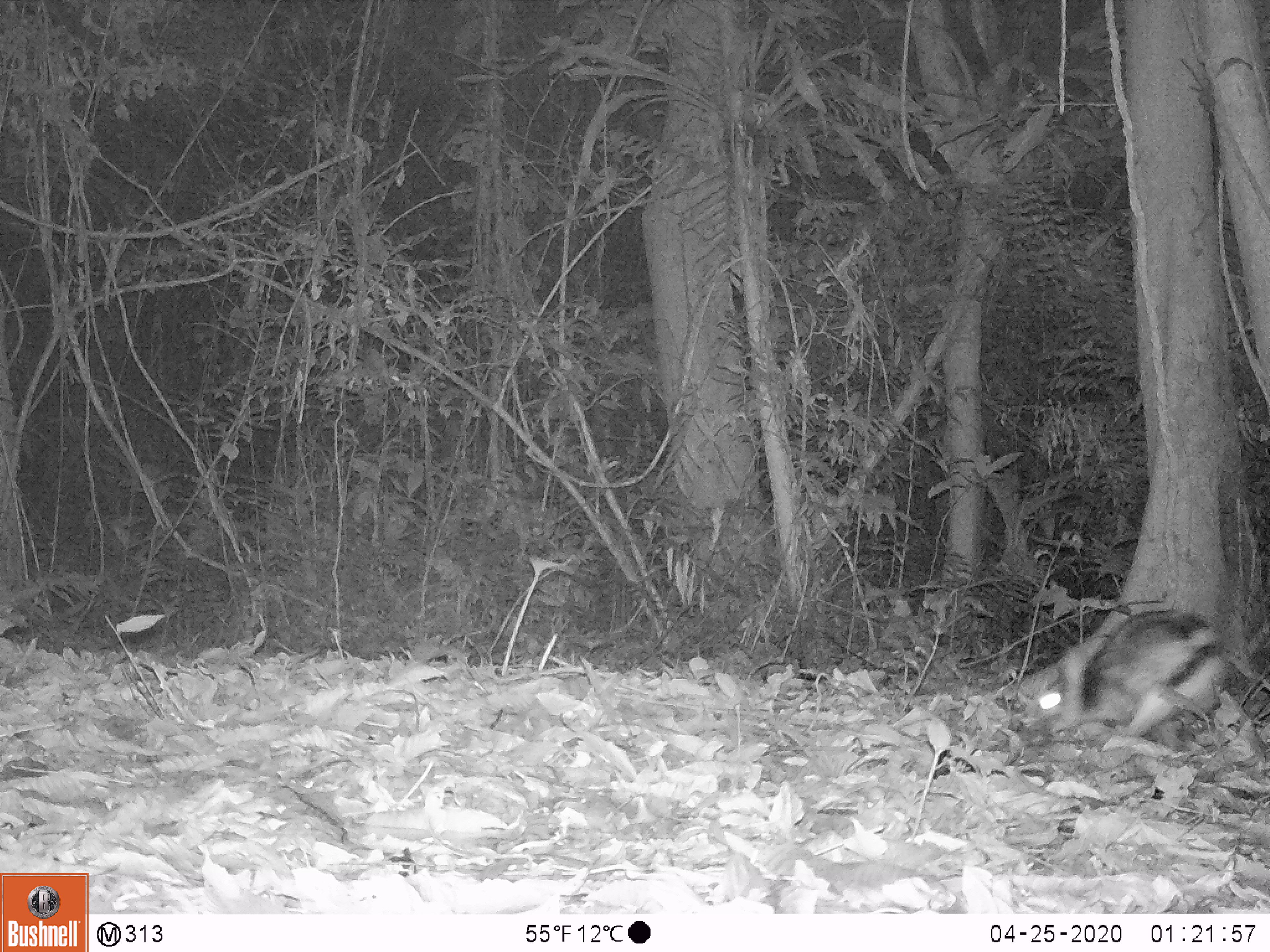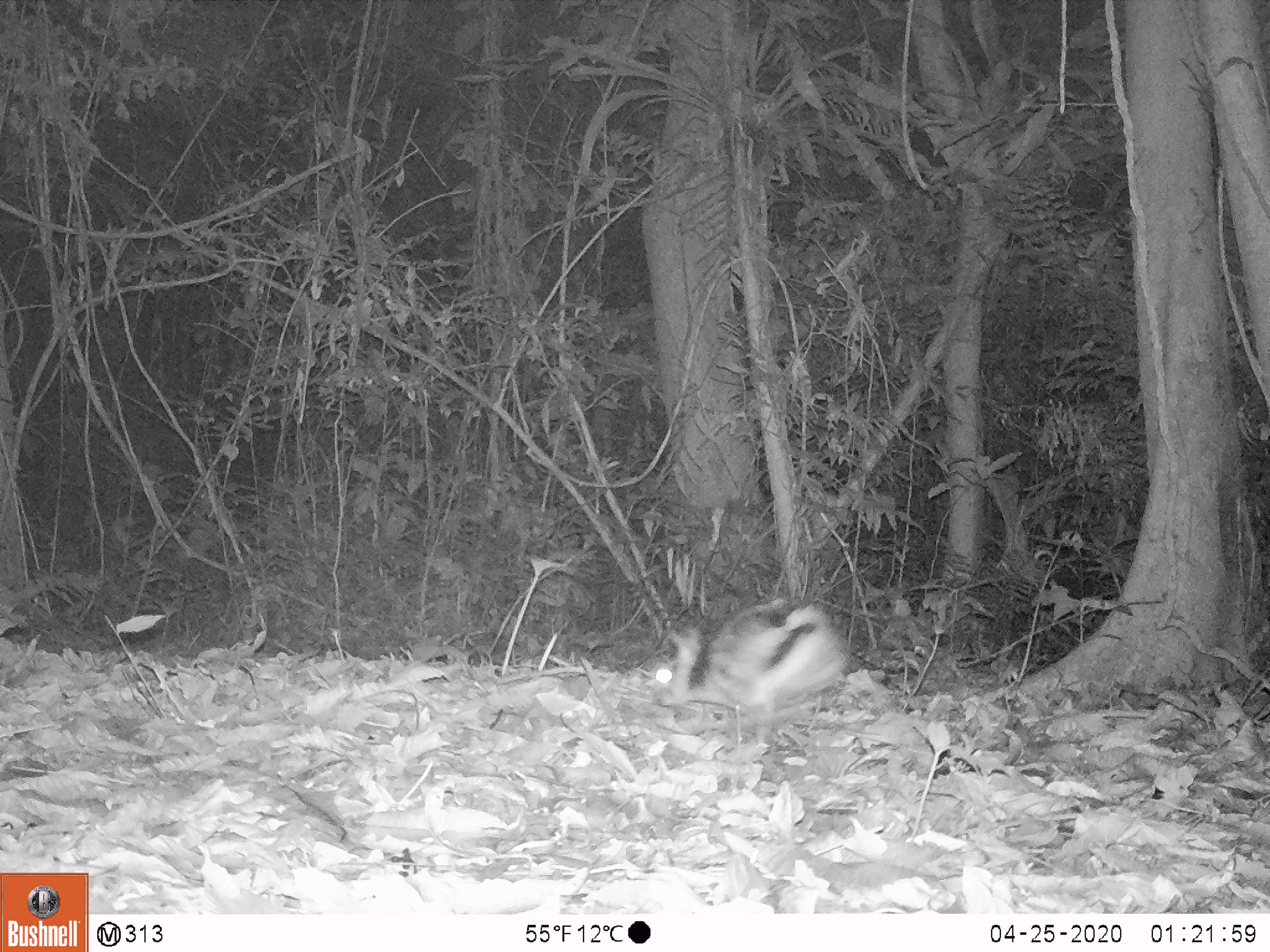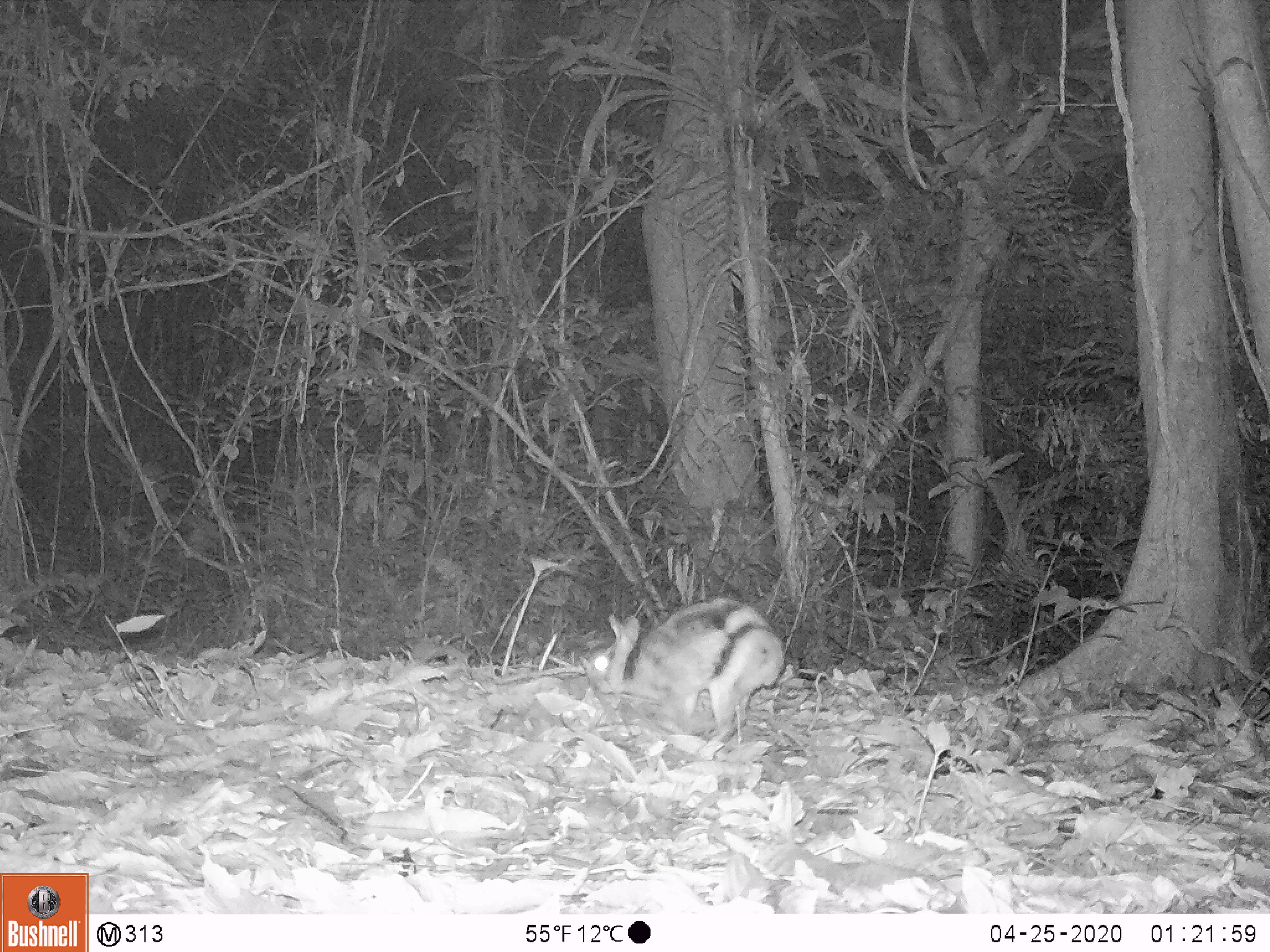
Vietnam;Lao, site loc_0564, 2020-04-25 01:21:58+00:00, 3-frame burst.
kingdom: Animalia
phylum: Chordata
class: Mammalia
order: Lagomorpha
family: Leporidae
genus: Nesolagus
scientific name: Nesolagus timminsi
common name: annamite striped rabbit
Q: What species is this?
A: Annamite striped rabbit (Nesolagus timminsi).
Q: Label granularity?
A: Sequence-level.